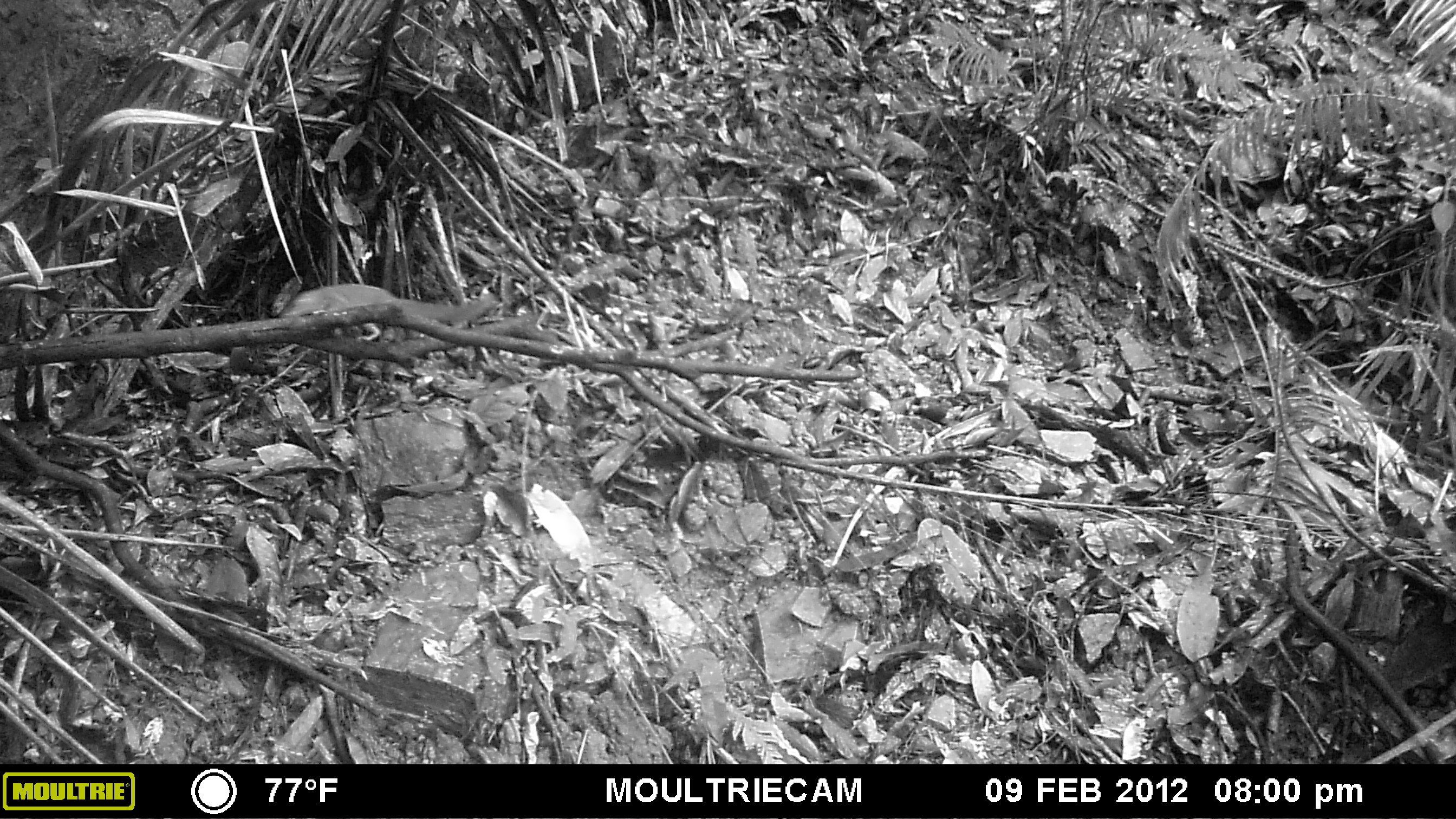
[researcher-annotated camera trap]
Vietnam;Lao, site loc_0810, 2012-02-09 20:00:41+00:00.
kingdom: Animalia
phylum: Chordata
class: Mammalia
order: Scandentia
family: Tupaiidae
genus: Tupaia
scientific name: Tupaia belangeri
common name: northern treeshrew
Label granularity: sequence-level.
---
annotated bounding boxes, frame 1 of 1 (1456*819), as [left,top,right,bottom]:
northern treeshrew: [277,284,496,342]